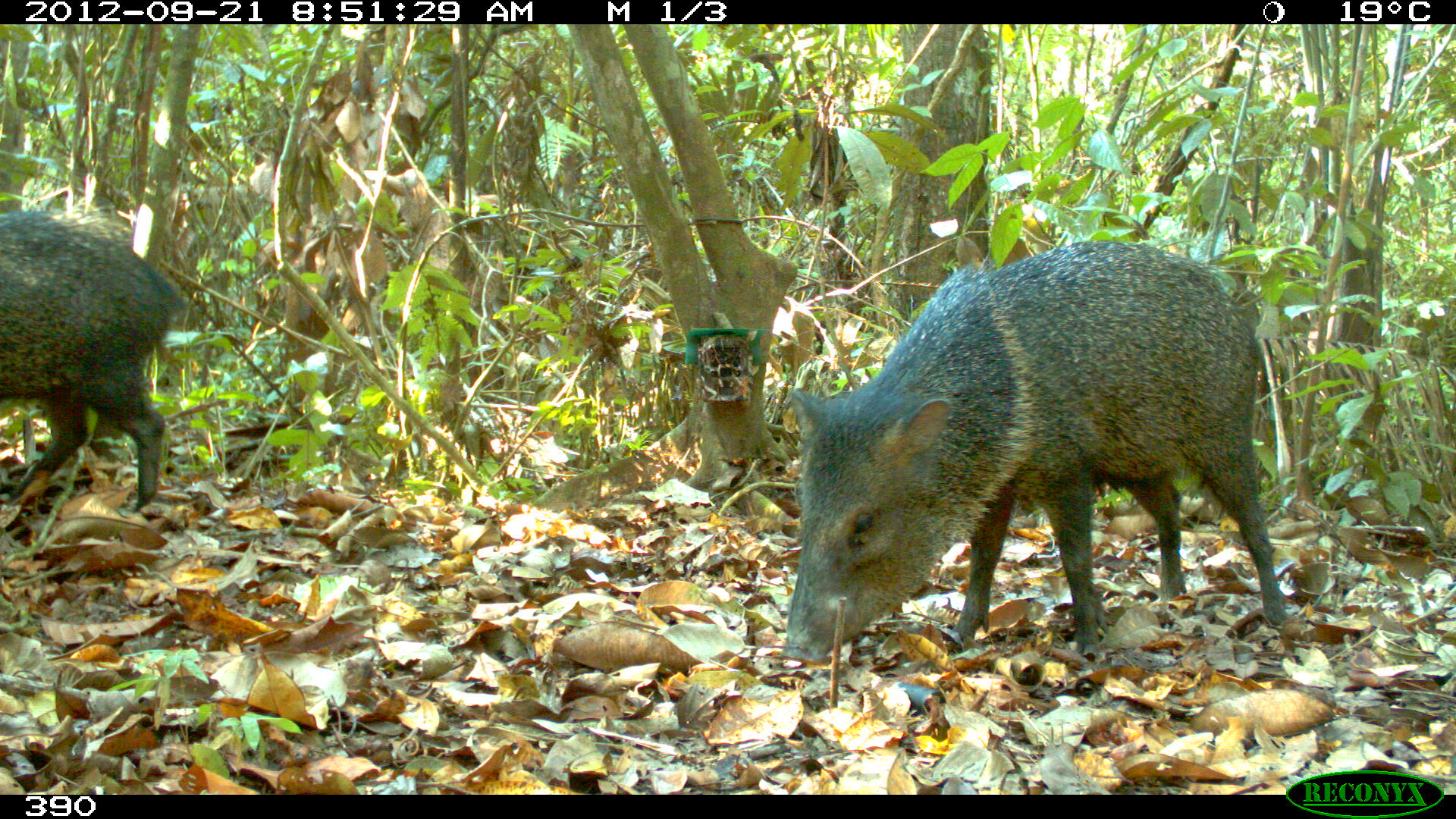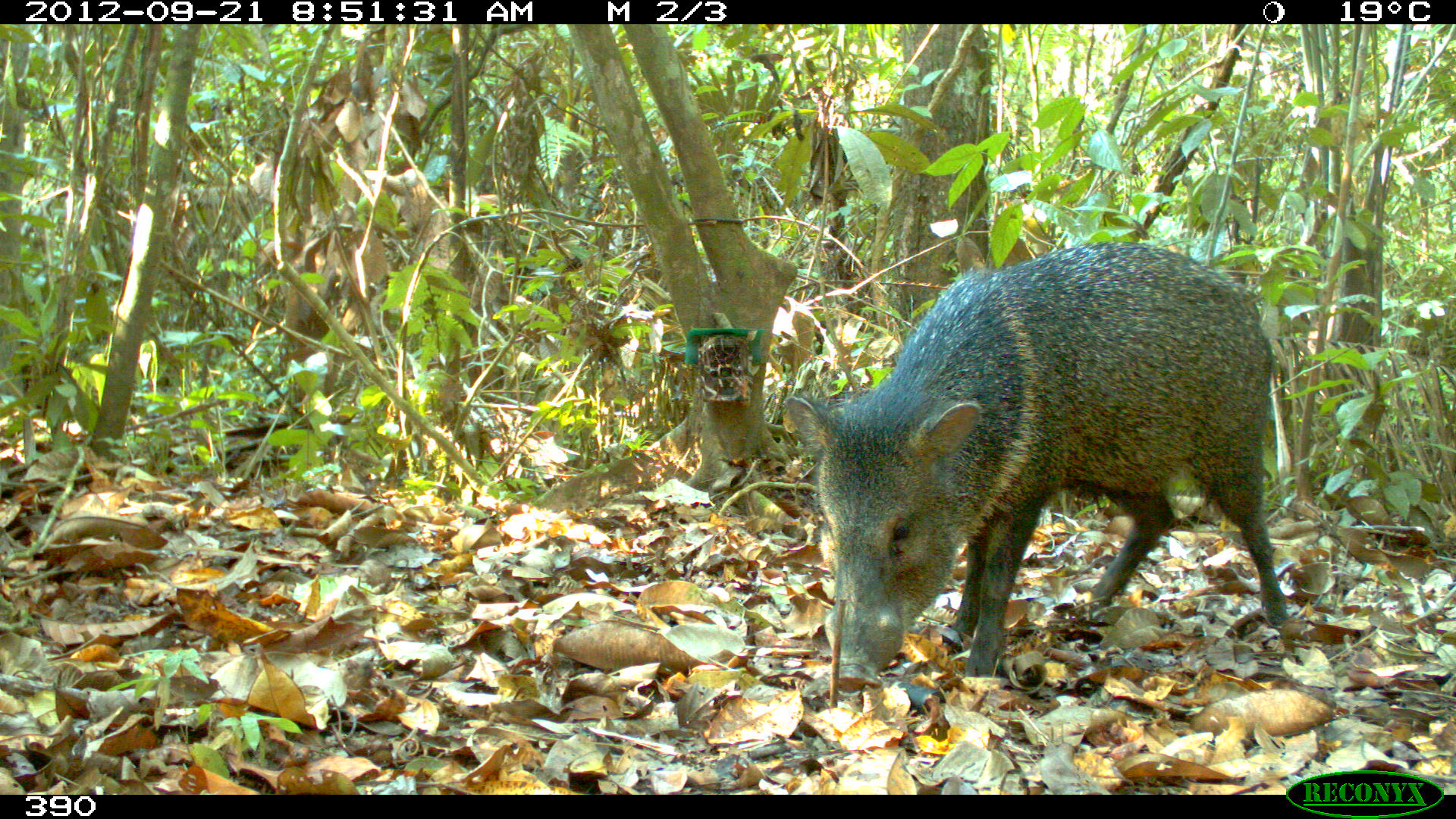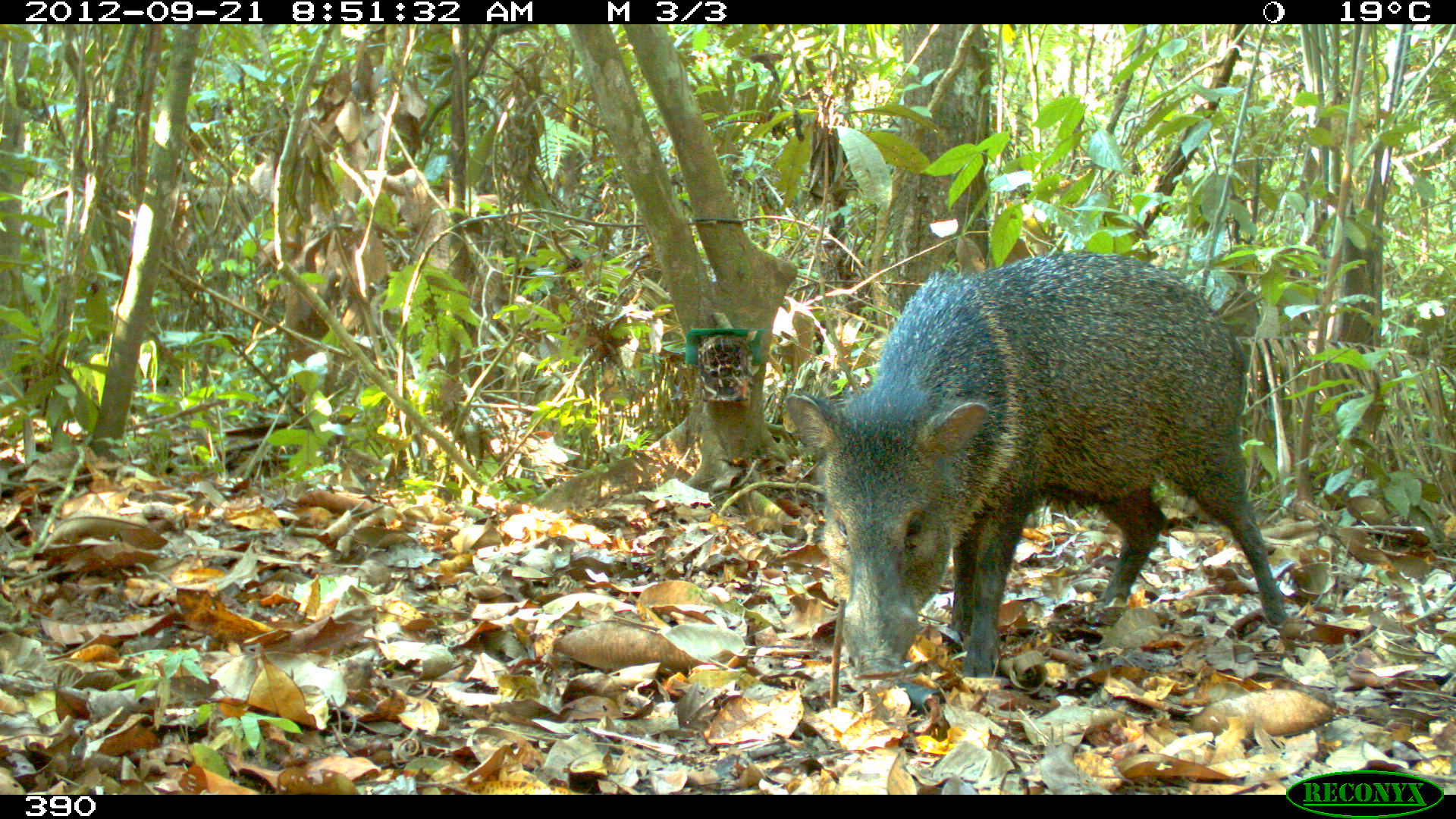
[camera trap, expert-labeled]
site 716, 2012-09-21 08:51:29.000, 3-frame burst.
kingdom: Animalia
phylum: Chordata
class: Mammalia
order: Artiodactyla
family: Tayassuidae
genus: Pecari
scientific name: Pecari tajacu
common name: collared peccary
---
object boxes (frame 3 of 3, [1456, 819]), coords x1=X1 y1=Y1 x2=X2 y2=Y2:
pecari tajacu: x1=779 y1=246 x2=1289 y2=681